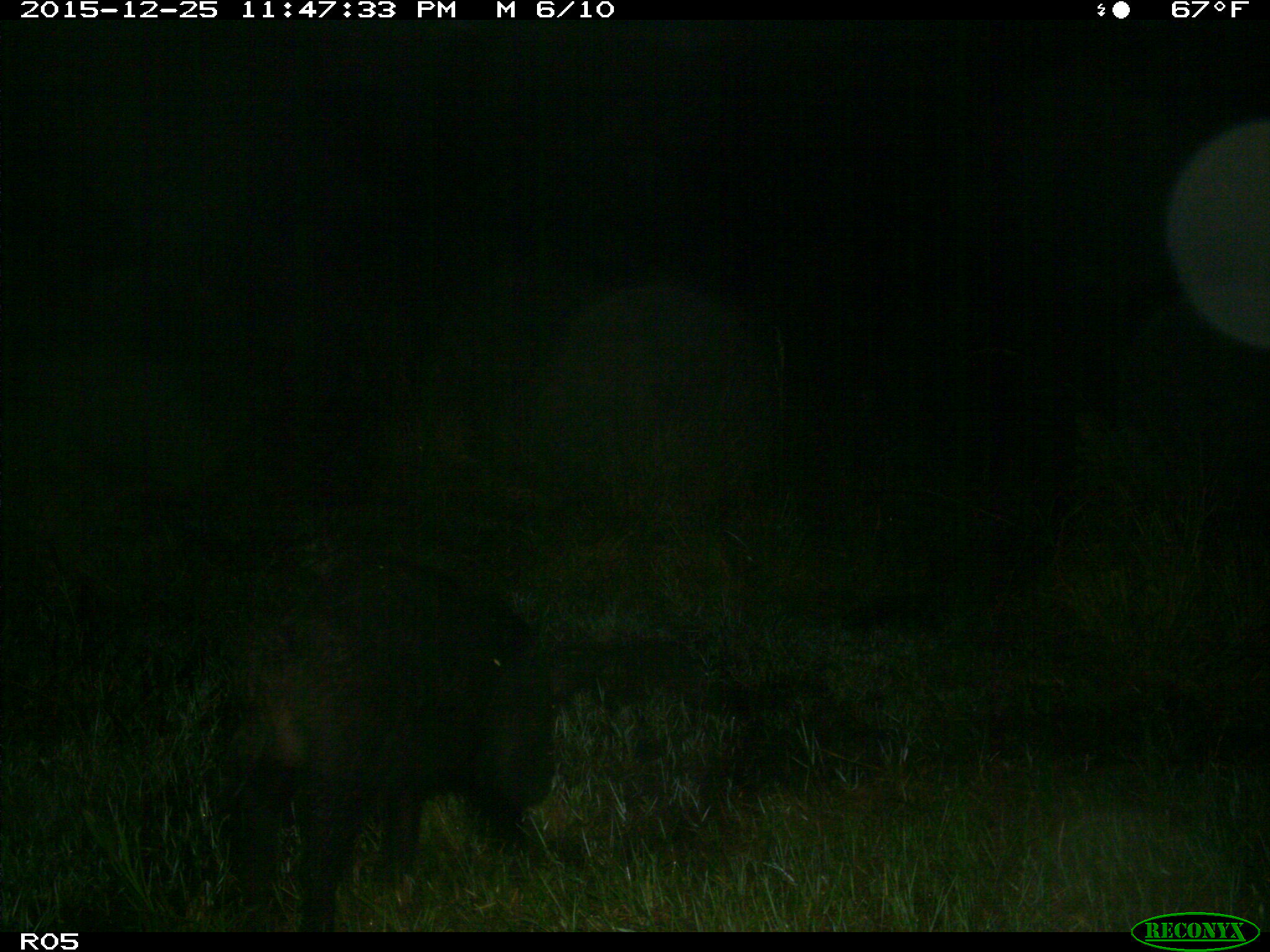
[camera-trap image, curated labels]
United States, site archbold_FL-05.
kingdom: Animalia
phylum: Chordata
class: Mammalia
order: Artiodactyla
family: Suidae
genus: Sus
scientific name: Sus scrofa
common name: wild boar